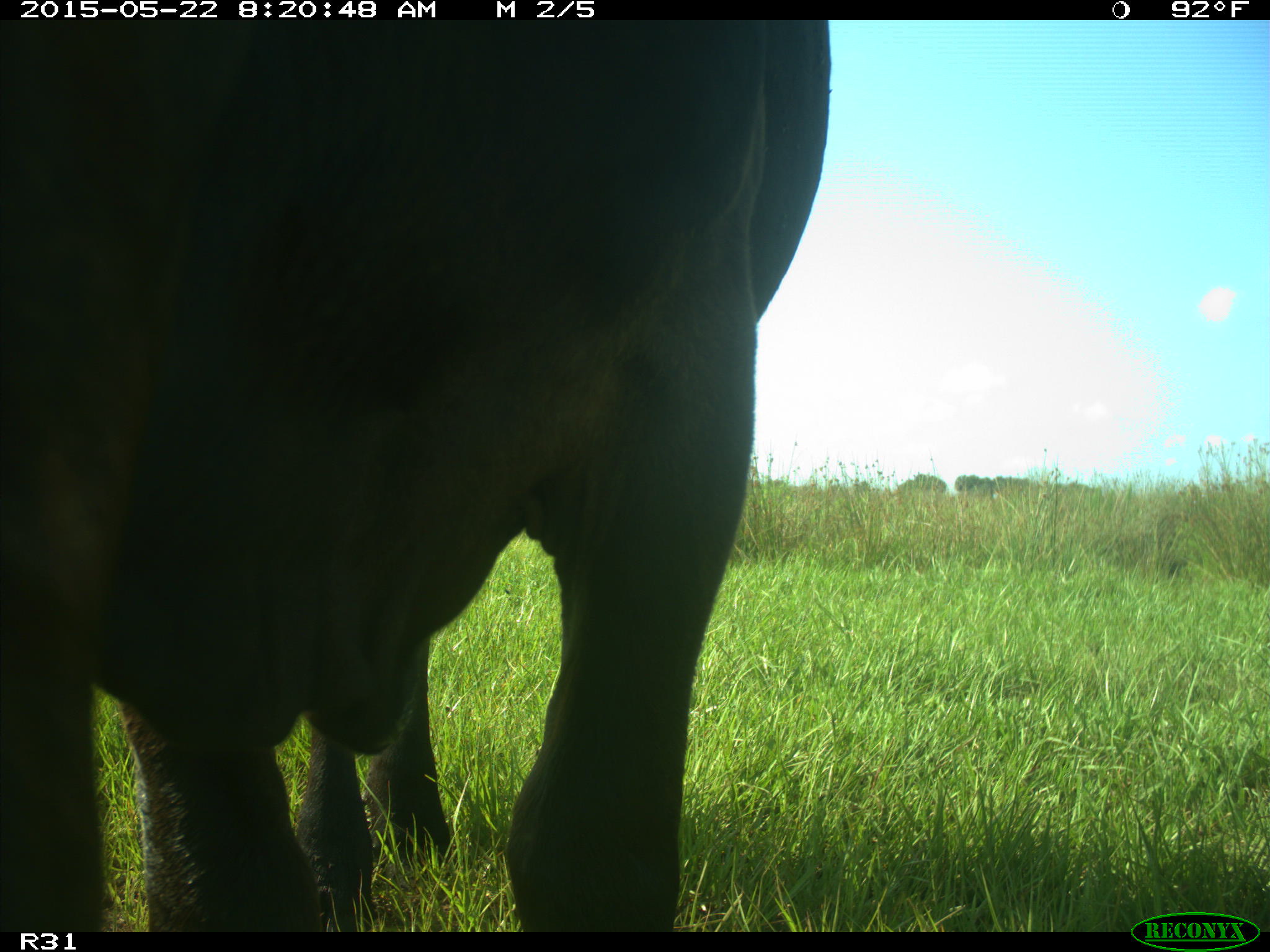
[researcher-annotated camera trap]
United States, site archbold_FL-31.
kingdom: Animalia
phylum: Chordata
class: Mammalia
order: Artiodactyla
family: Bovidae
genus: Bos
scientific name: Bos taurus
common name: domestic cow